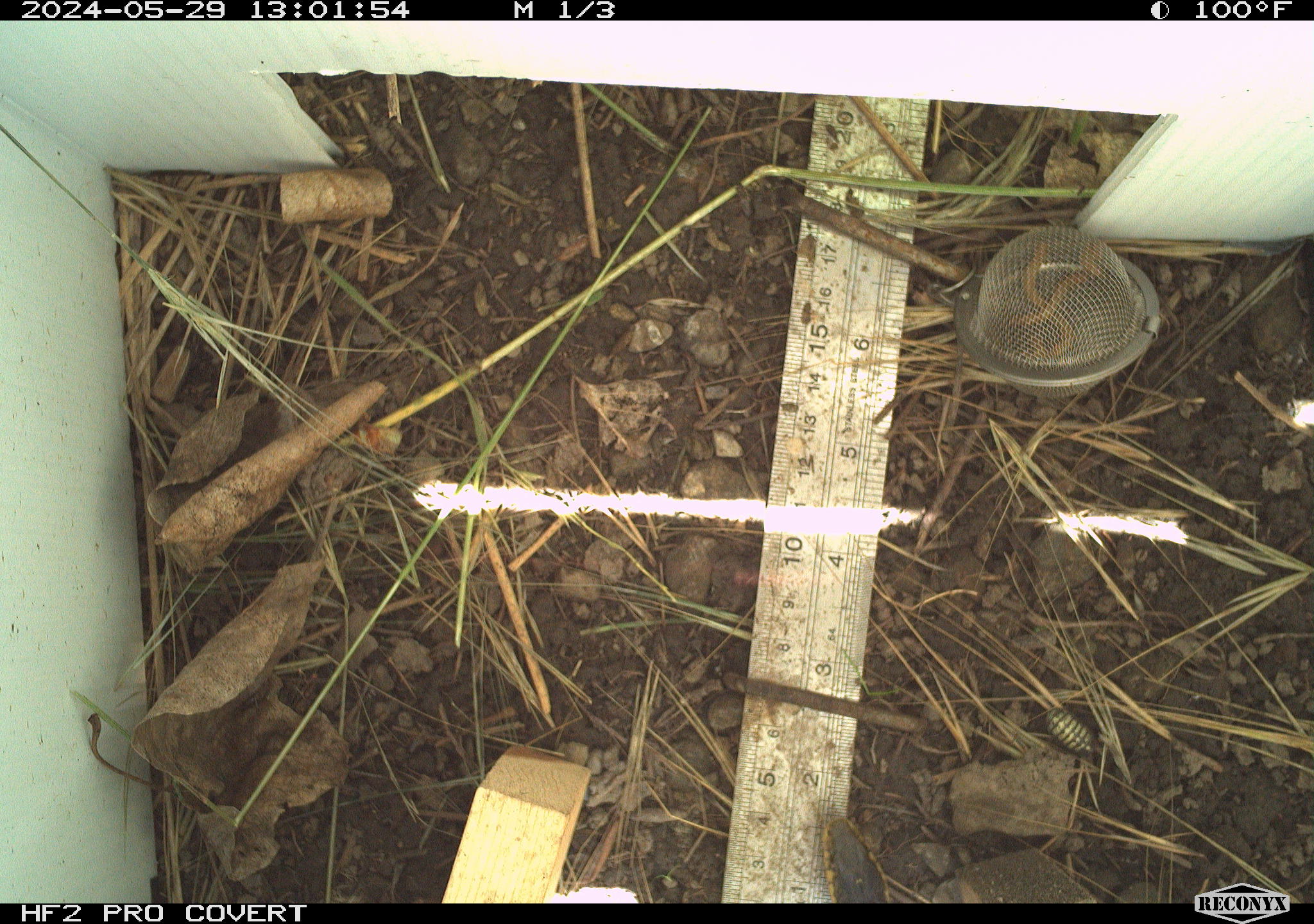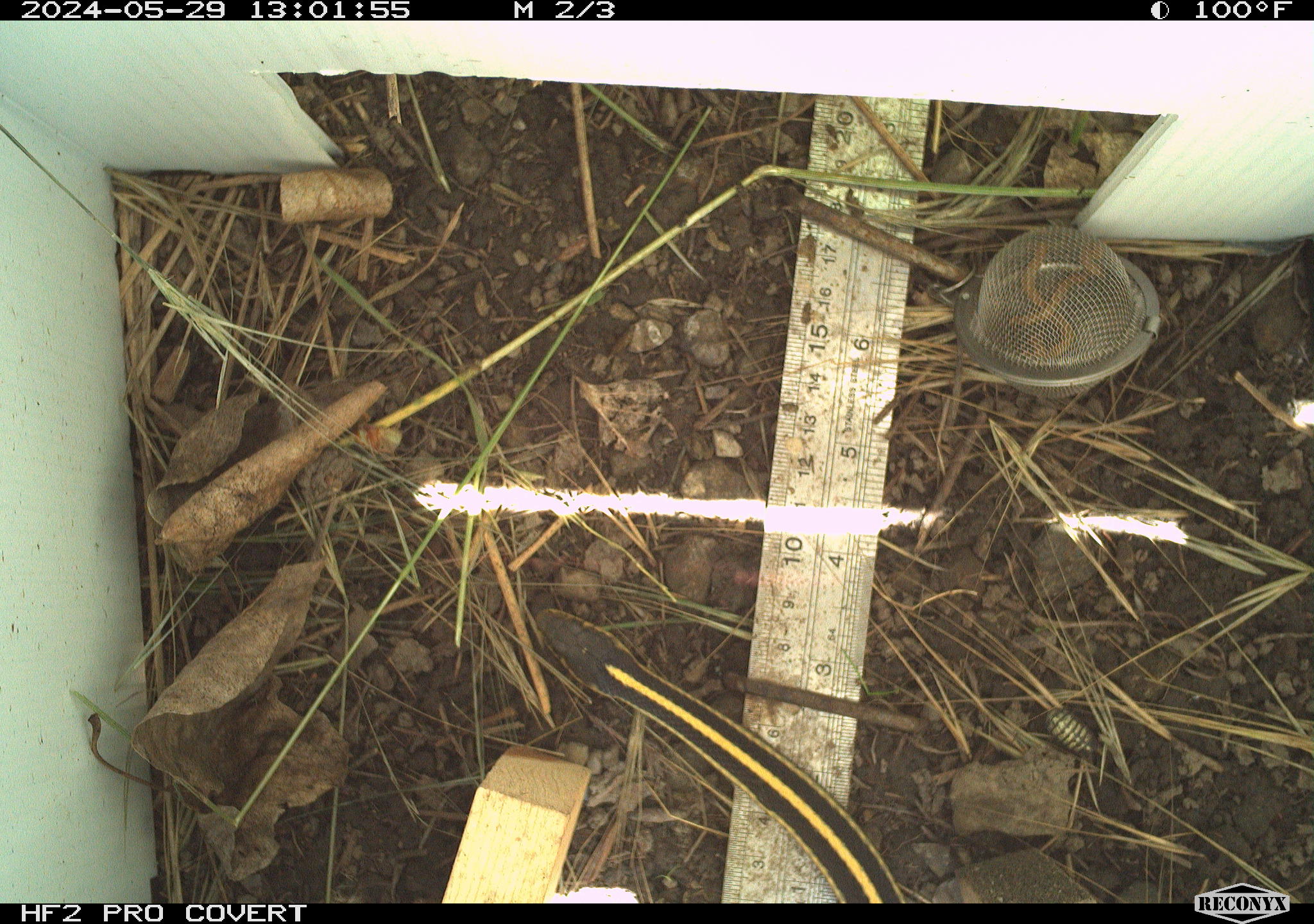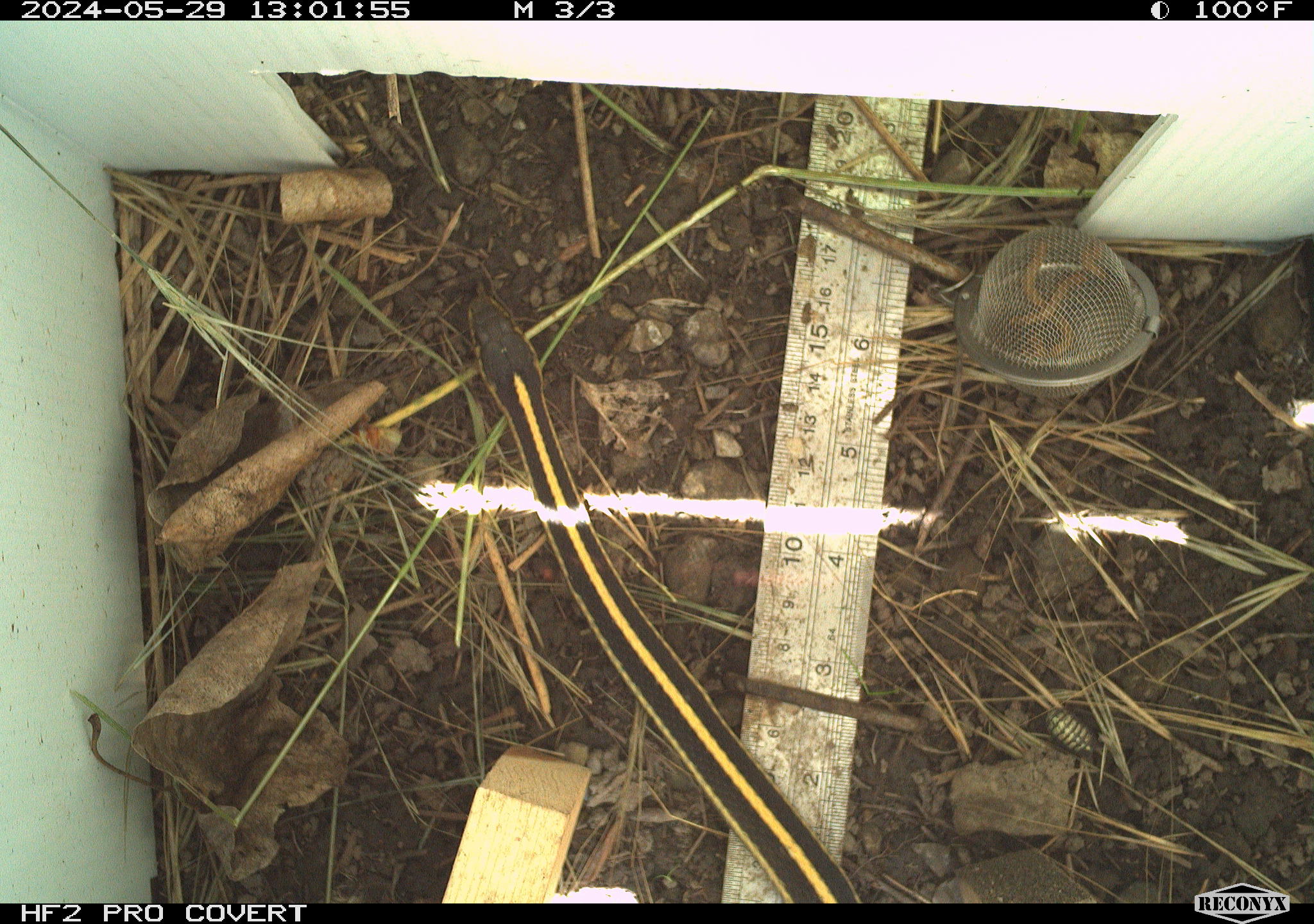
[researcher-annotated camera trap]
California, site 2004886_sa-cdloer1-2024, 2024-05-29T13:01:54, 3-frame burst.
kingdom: Animalia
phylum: Chordata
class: Reptilia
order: Squamata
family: Colubridae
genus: Thamnophis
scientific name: Thamnophis atratus atratus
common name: santa cruz garter snake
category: santa cruz gartersnake